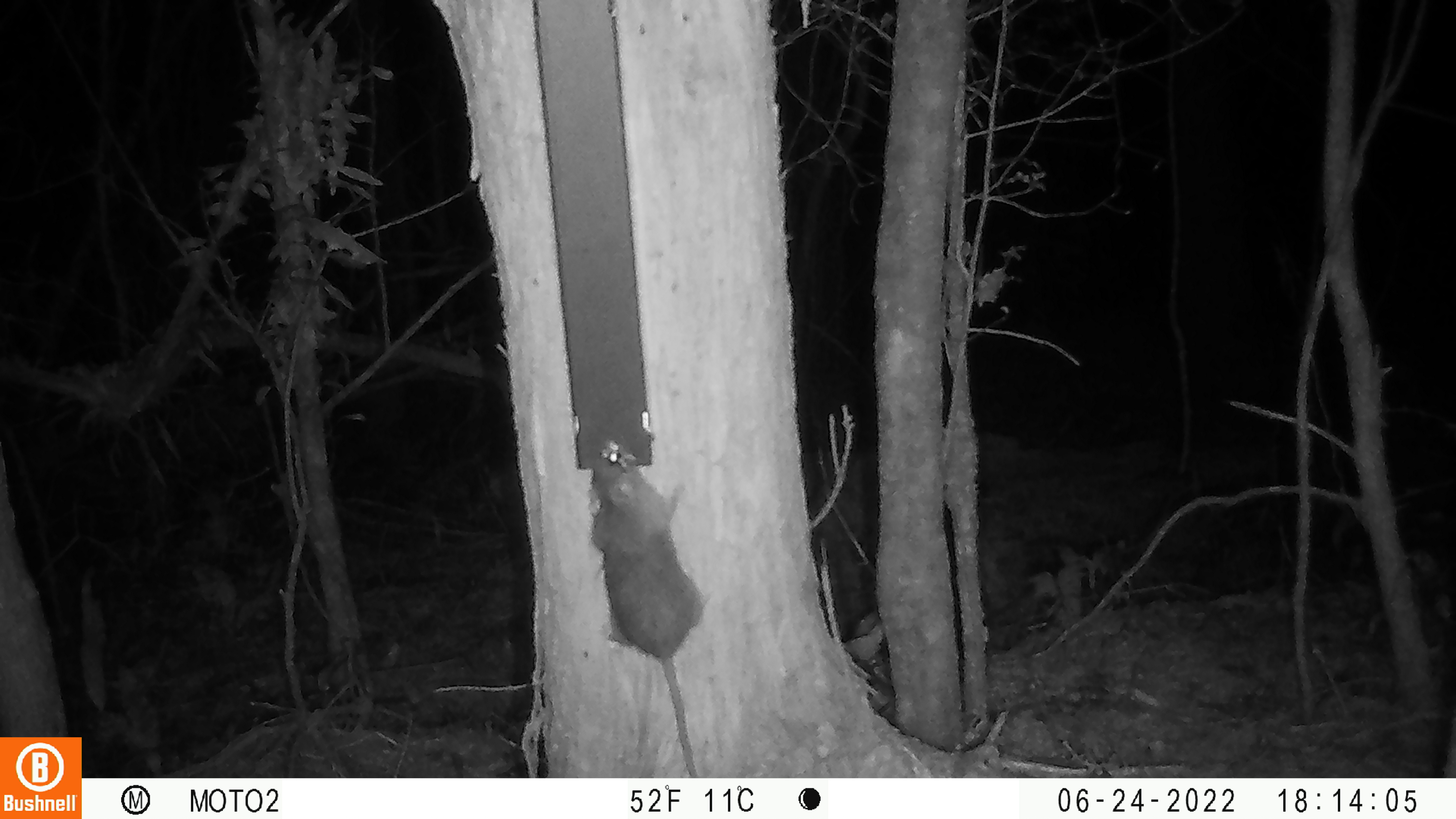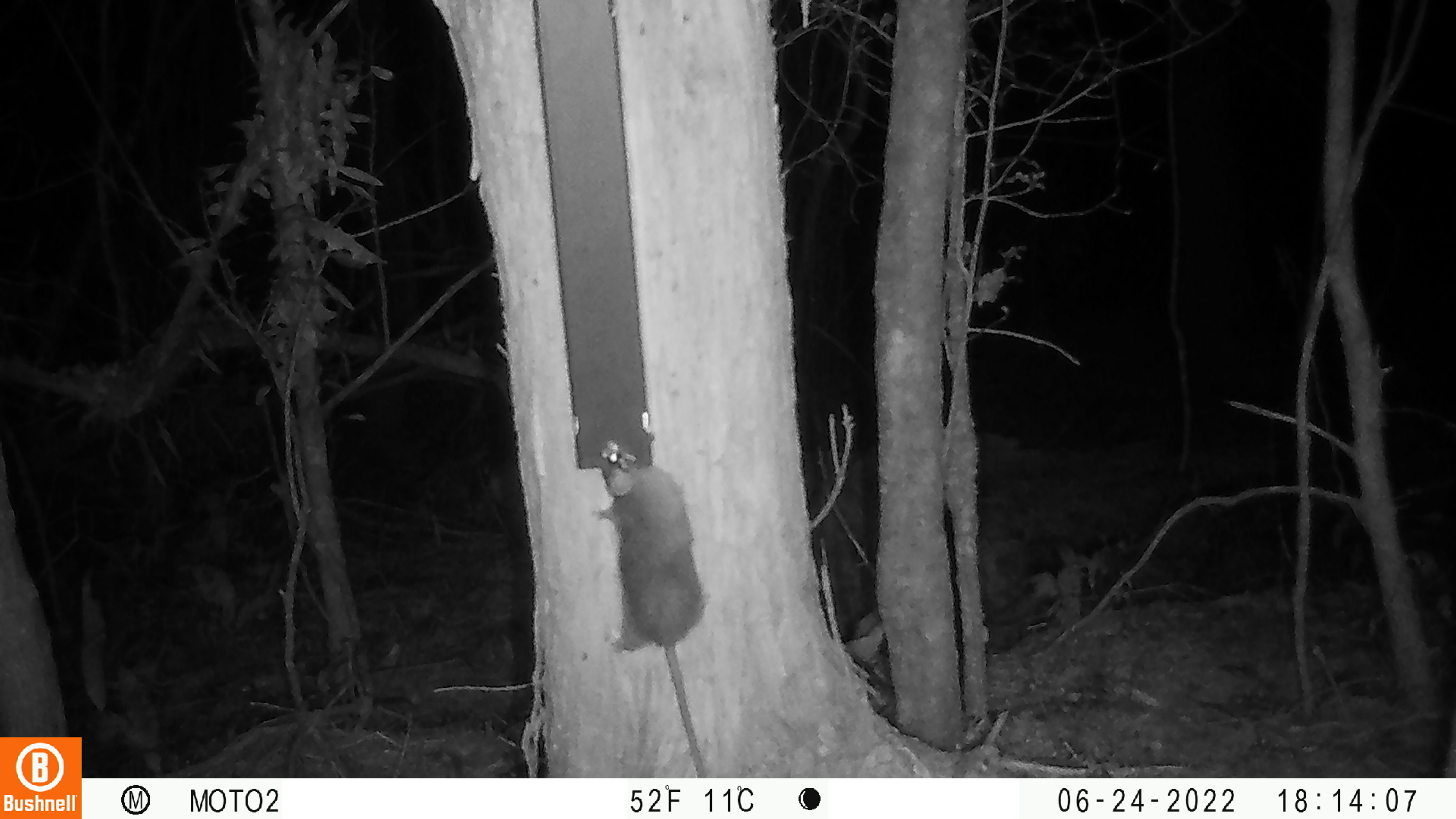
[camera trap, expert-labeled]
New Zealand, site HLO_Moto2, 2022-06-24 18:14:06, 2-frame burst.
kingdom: Animalia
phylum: Chordata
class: Mammalia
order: Rodentia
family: Muridae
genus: Rattus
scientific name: Rattus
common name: rat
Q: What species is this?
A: Rat (Rattus).